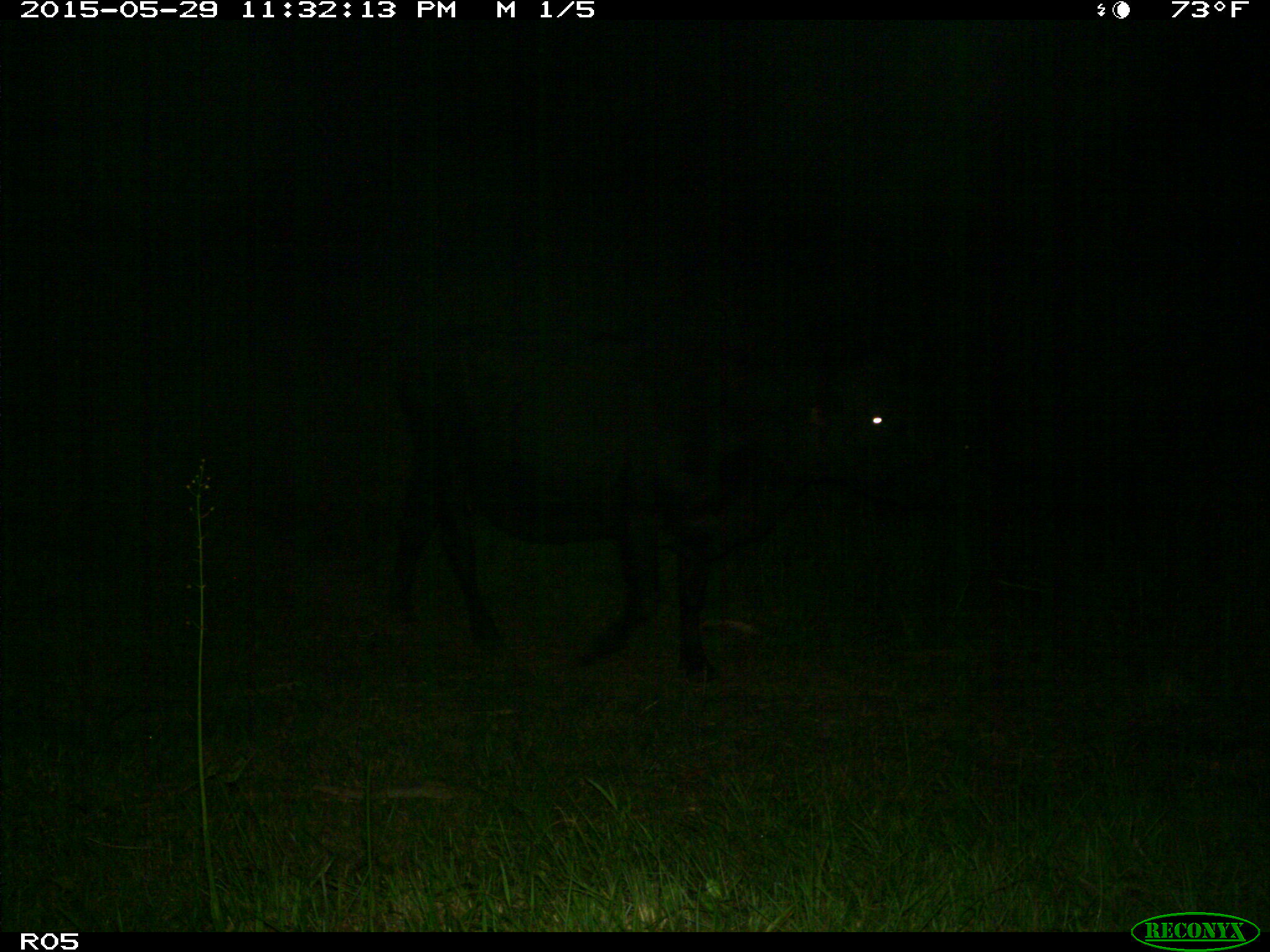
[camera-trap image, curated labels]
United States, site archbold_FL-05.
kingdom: Animalia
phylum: Chordata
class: Mammalia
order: Artiodactyla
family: Bovidae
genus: Bos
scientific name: Bos taurus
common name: domestic cow